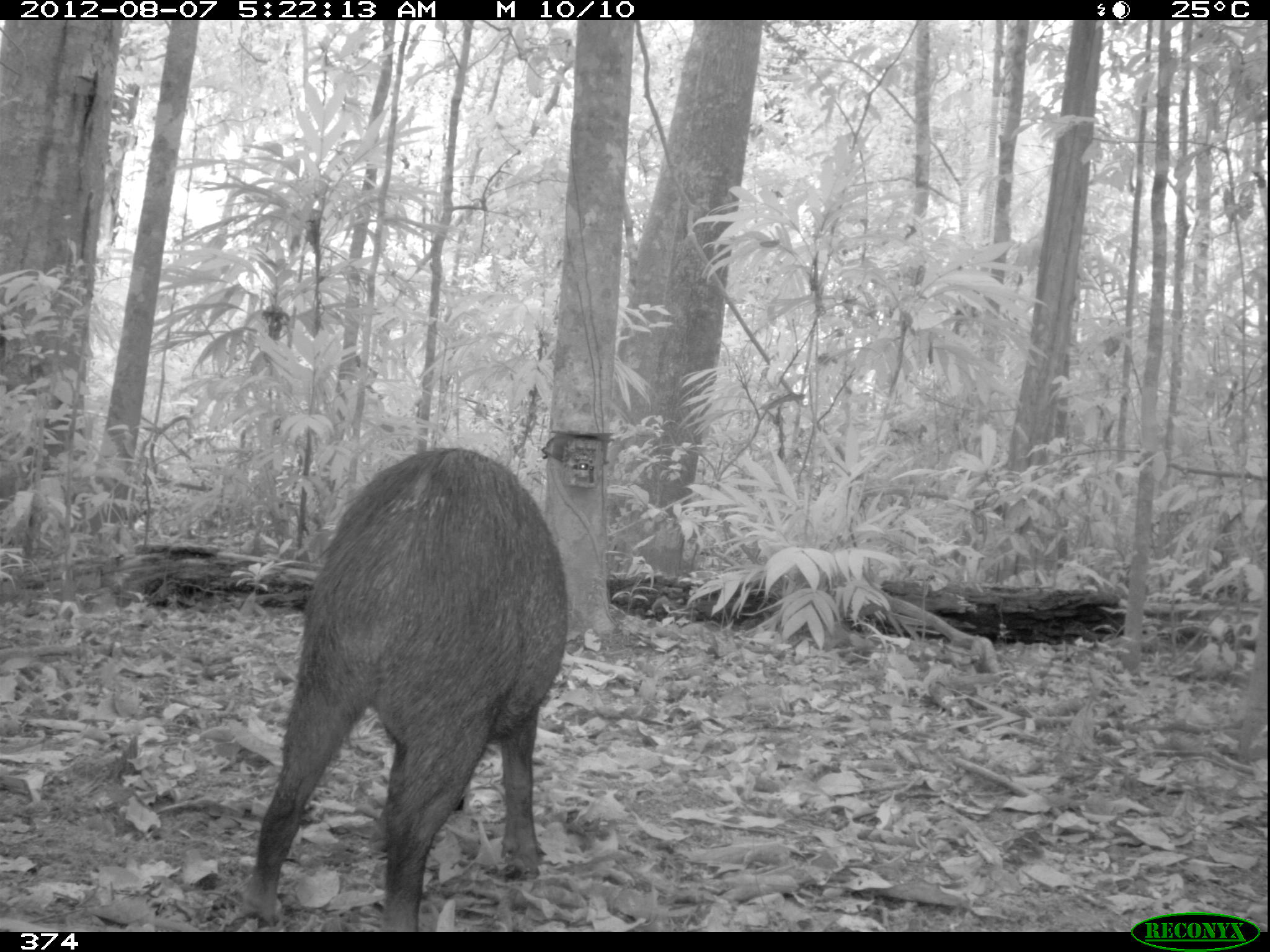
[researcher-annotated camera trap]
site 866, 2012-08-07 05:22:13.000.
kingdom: Animalia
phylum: Chordata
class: Mammalia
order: Artiodactyla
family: Tayassuidae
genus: Tayassu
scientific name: Tayassu pecari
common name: white-lipped peccary